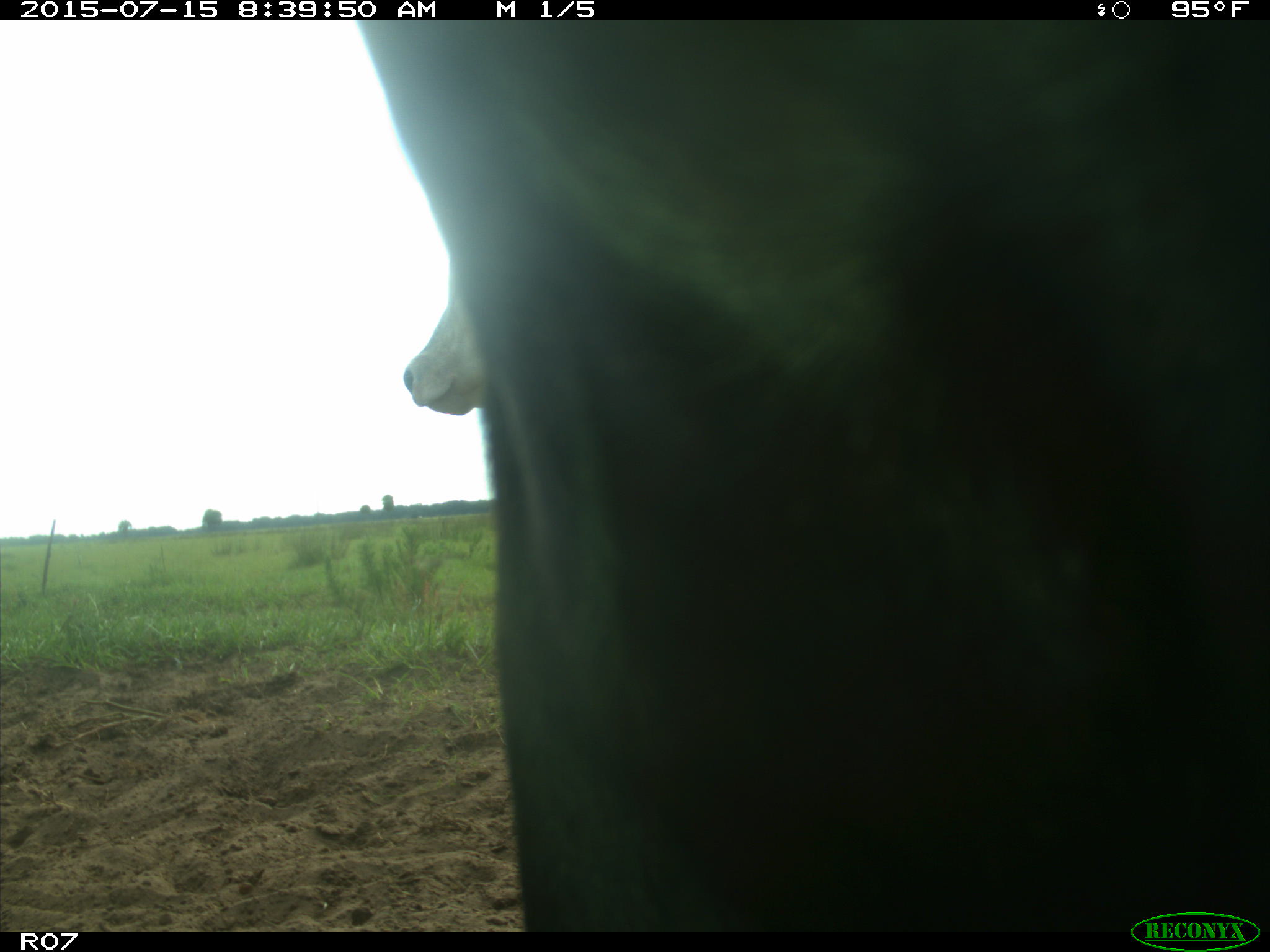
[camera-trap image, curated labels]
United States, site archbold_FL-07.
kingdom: Animalia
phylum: Chordata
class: Mammalia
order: Artiodactyla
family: Bovidae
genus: Bos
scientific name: Bos taurus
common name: domestic cow